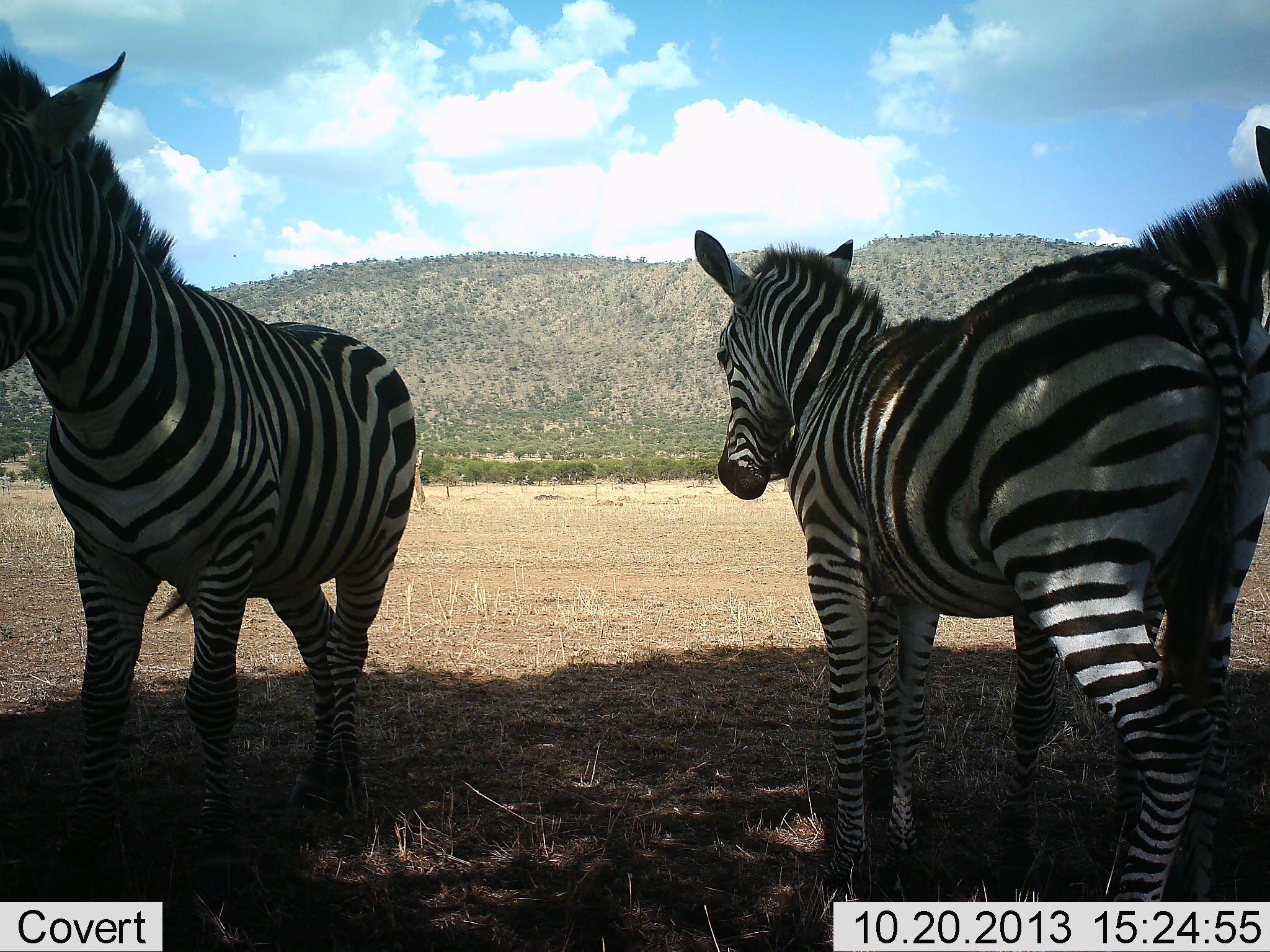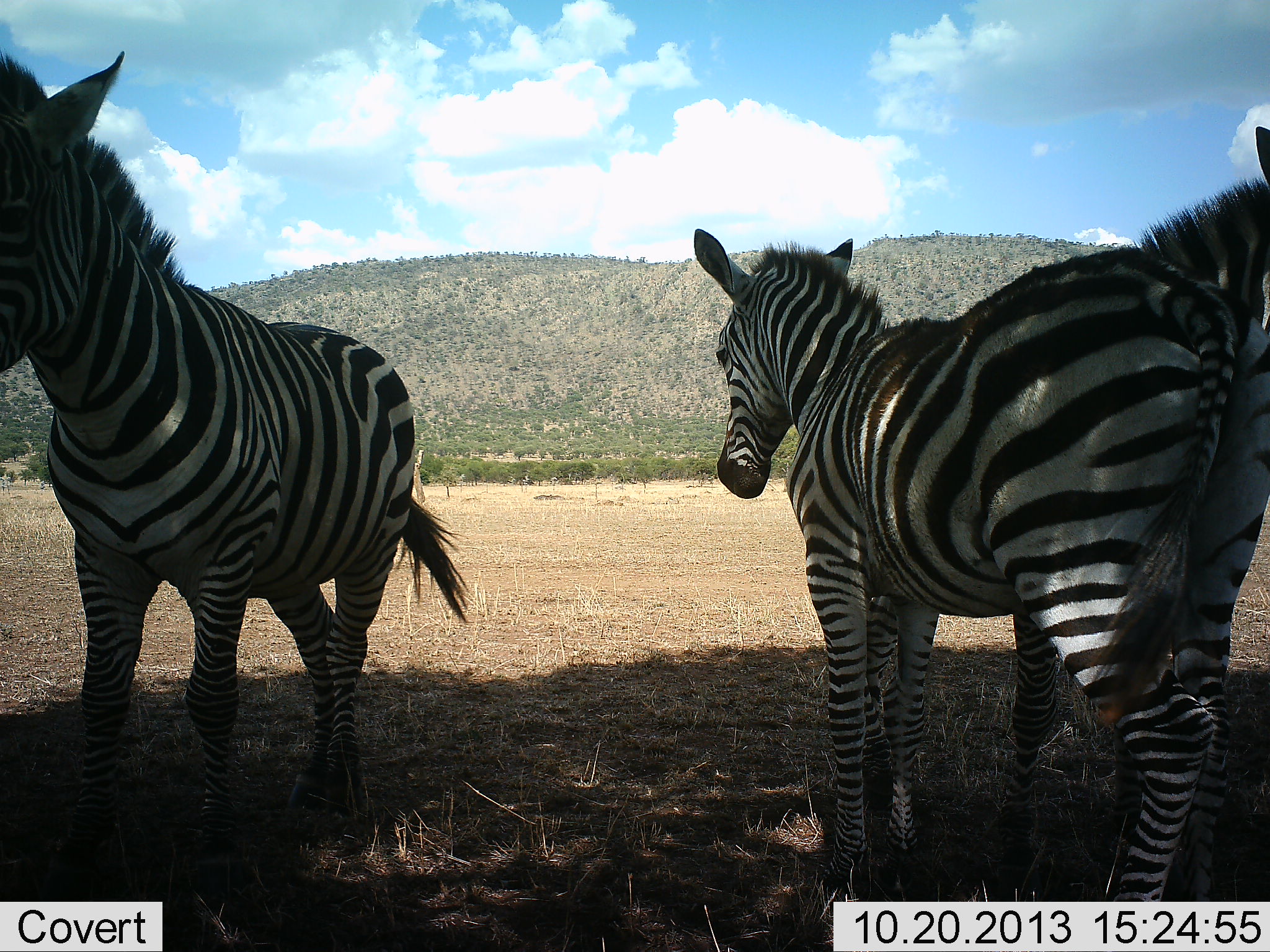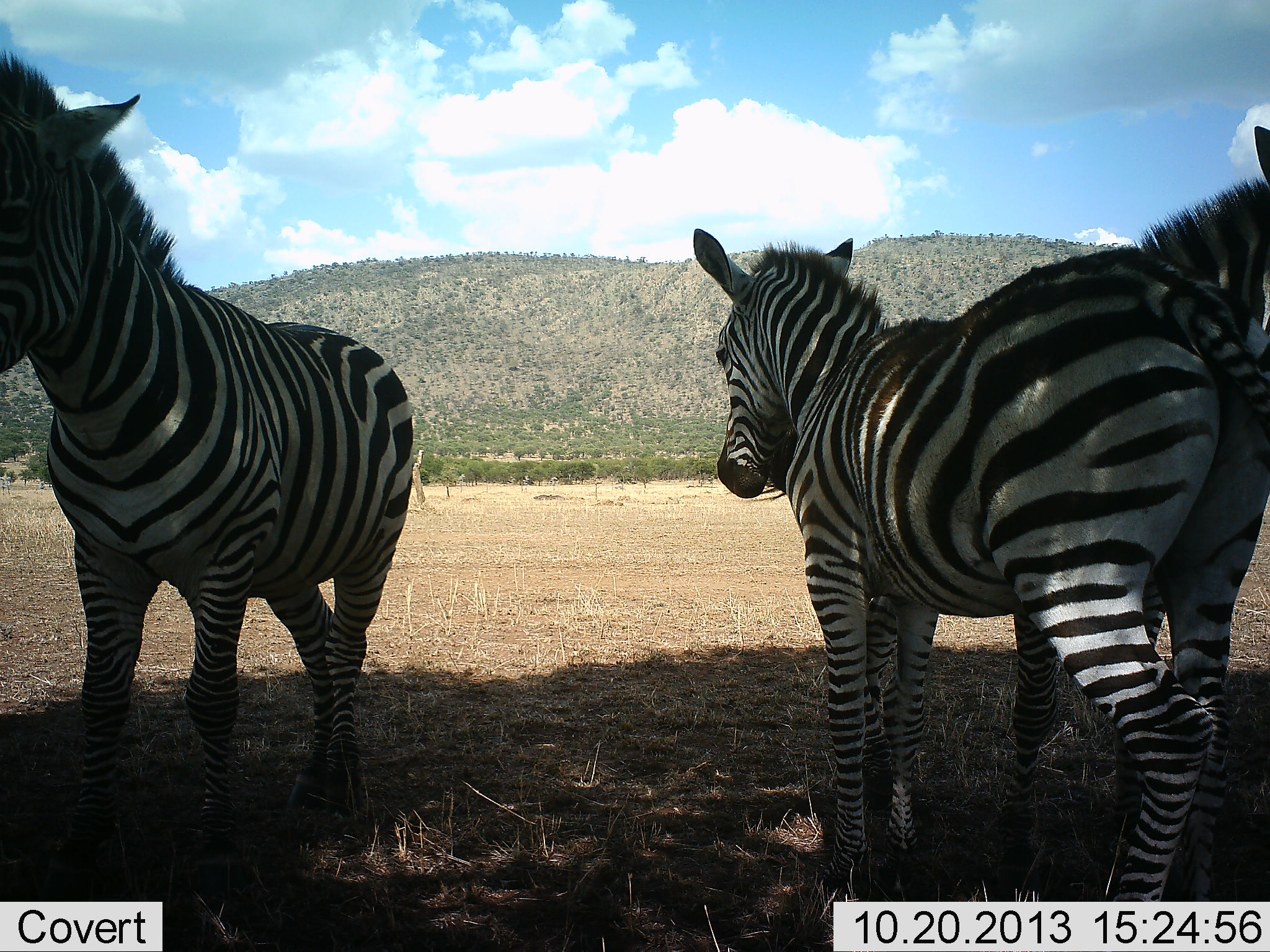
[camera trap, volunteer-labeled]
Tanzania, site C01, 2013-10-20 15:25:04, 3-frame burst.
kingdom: Animalia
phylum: Chordata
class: Mammalia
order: Perissodactyla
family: Equidae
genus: Equus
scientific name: Equus quagga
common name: plains zebra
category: zebra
Zebra (plains zebra) (Equus quagga), count 3. Behavior (volunteer vote fractions): standing 93%, resting 12%, moving 2%, interacting 2%. Young present (vote fraction): 9%. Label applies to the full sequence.